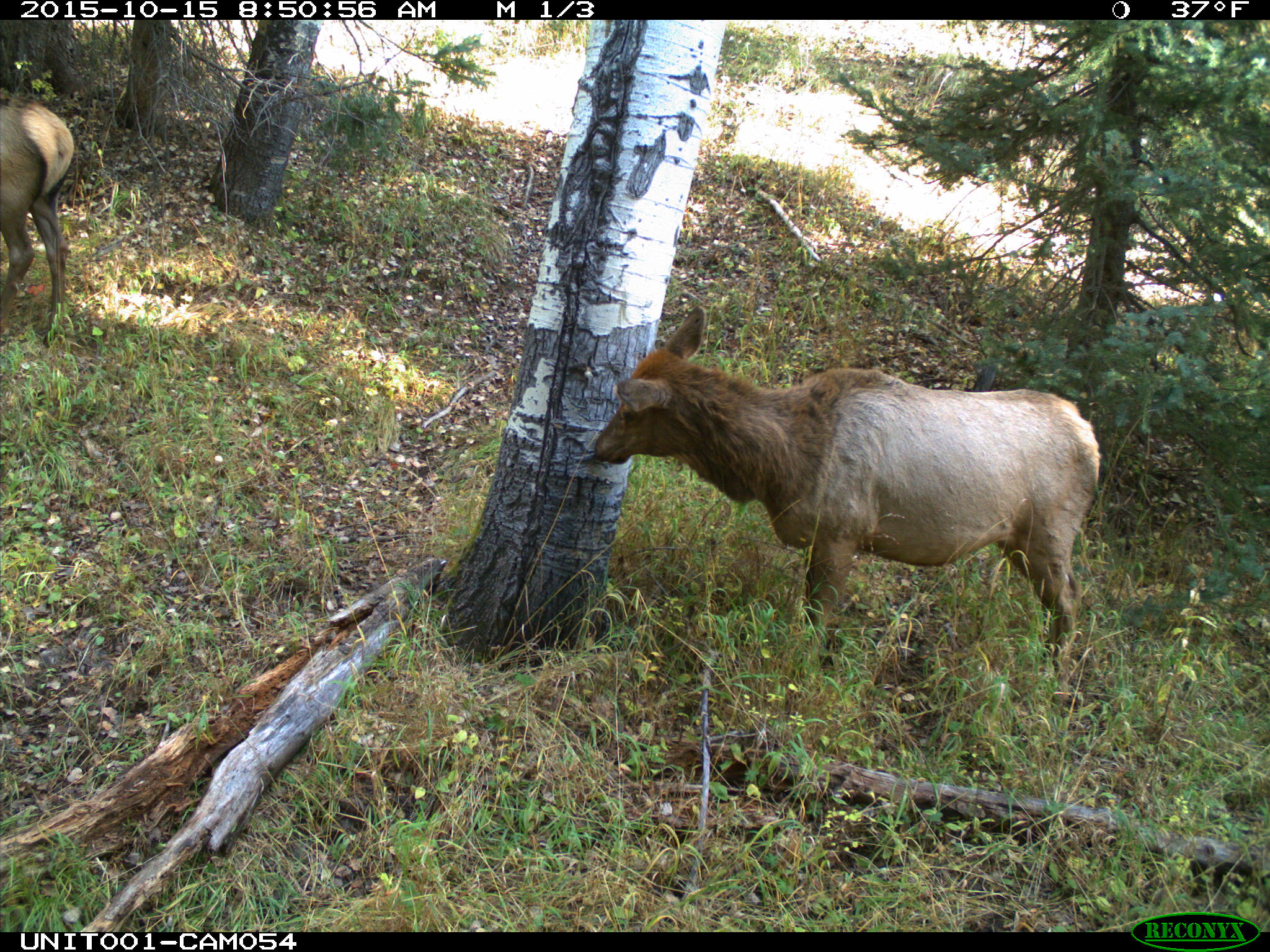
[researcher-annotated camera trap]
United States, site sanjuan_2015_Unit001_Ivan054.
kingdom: Animalia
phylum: Chordata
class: Mammalia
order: Artiodactyla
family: Cervidae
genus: Cervus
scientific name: Cervus elaphus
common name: red deer